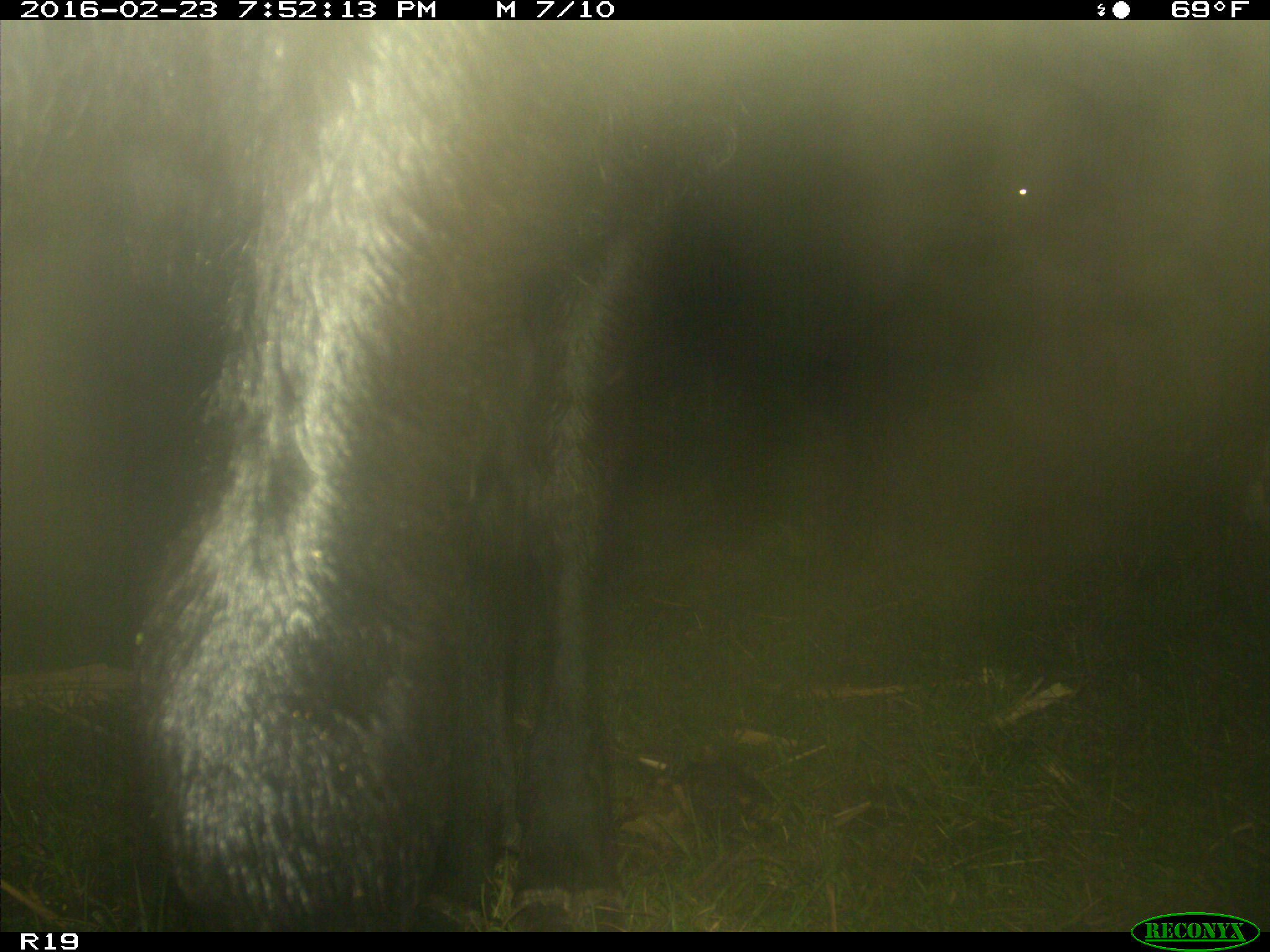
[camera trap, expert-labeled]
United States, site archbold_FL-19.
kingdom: Animalia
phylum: Chordata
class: Mammalia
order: Artiodactyla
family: Bovidae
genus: Bos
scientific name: Bos taurus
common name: domestic cow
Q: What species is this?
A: Bos taurus (domestic cow).